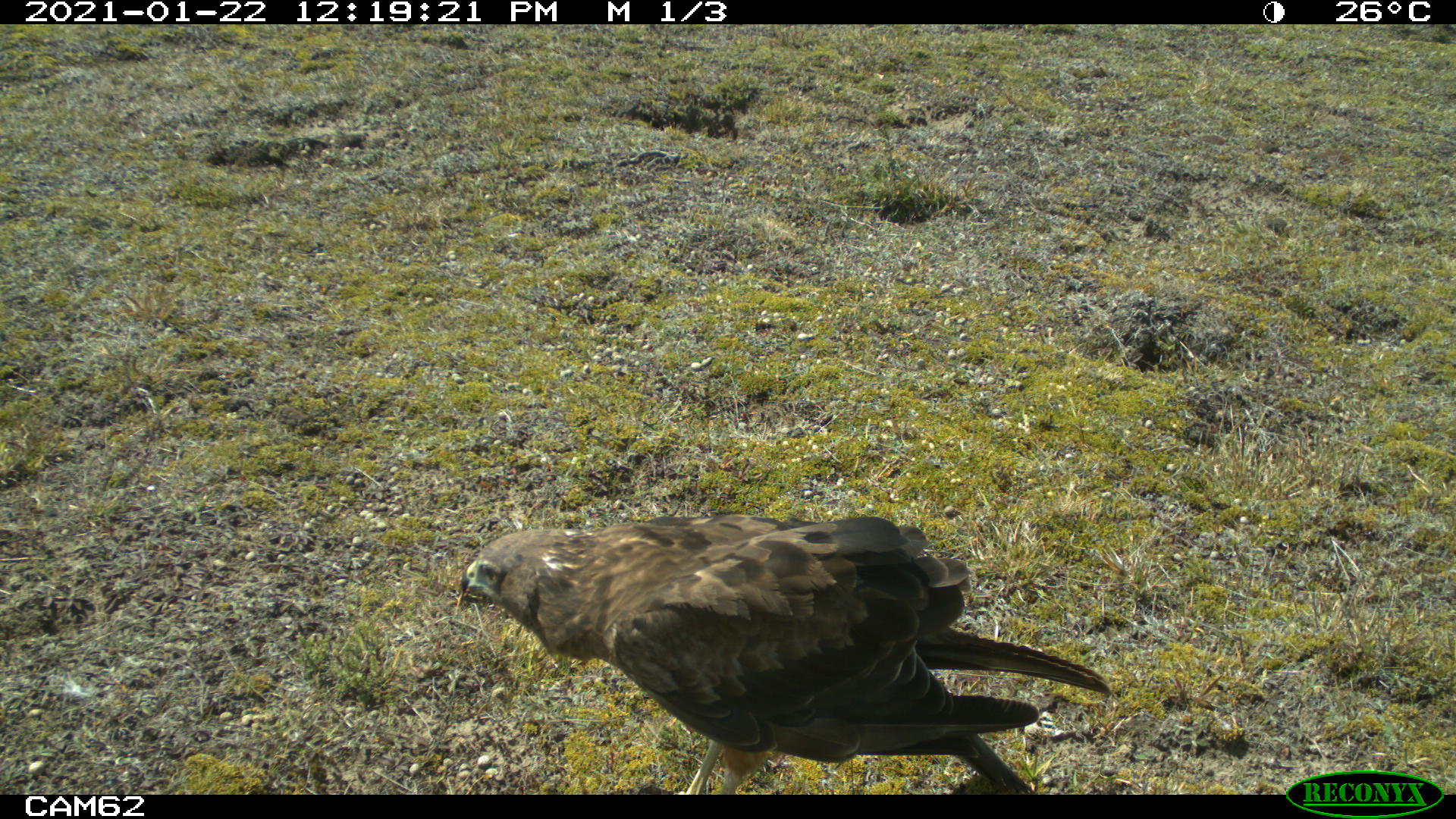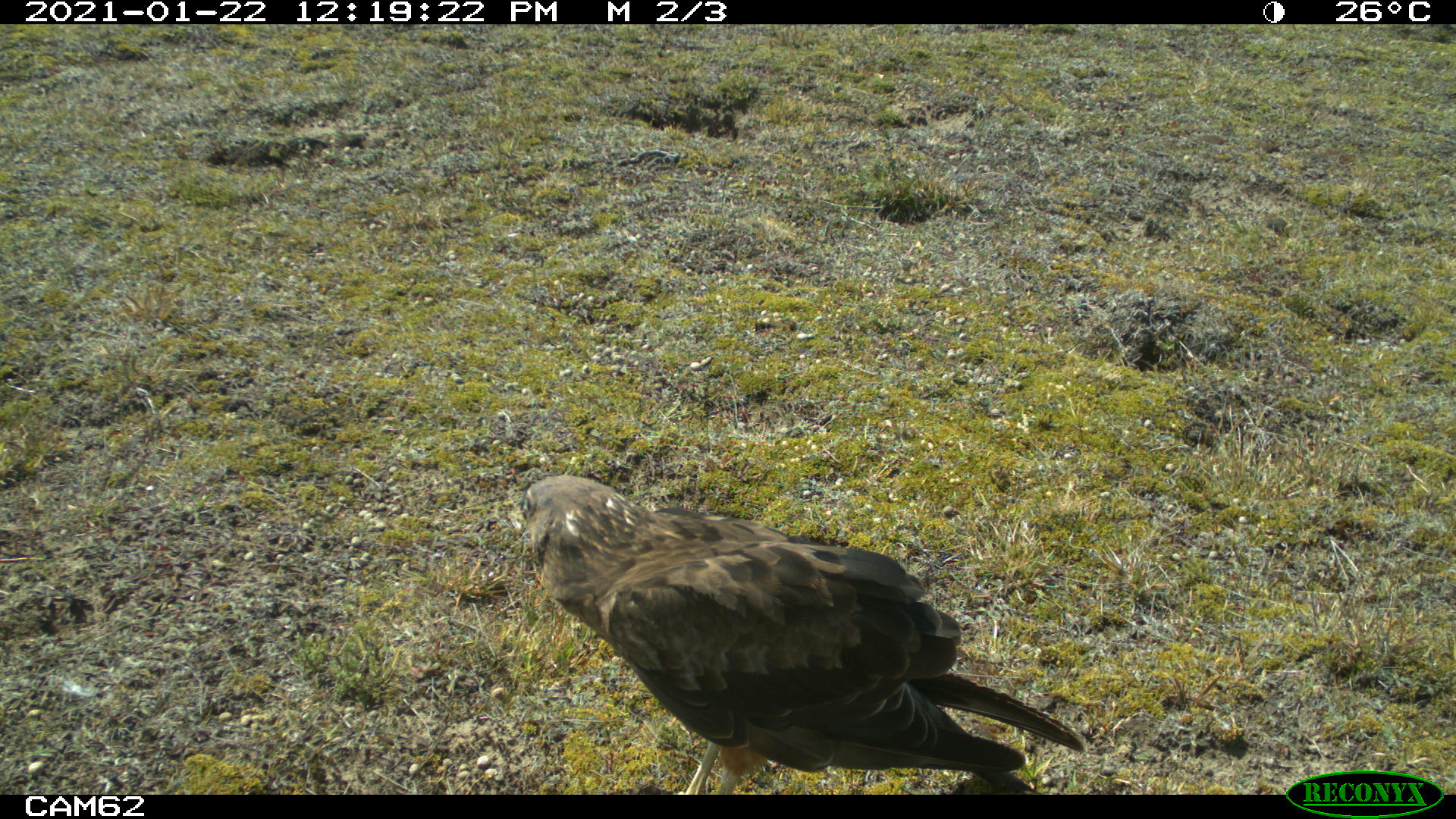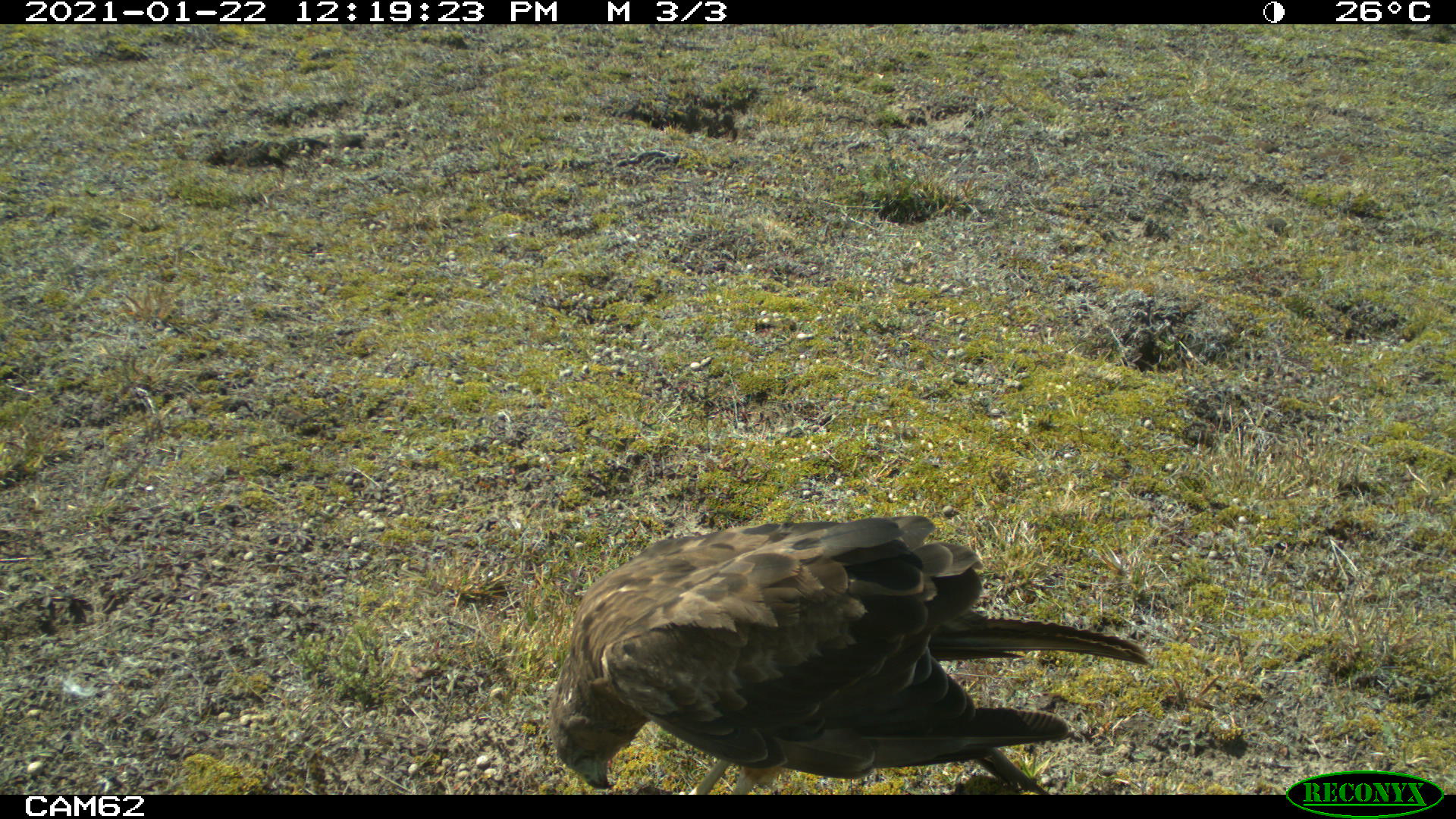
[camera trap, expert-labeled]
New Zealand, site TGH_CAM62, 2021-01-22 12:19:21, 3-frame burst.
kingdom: Animalia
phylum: Chordata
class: Aves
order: Accipitriformes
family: Accipitridae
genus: Circus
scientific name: Circus approximans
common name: swamp harrier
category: harrier